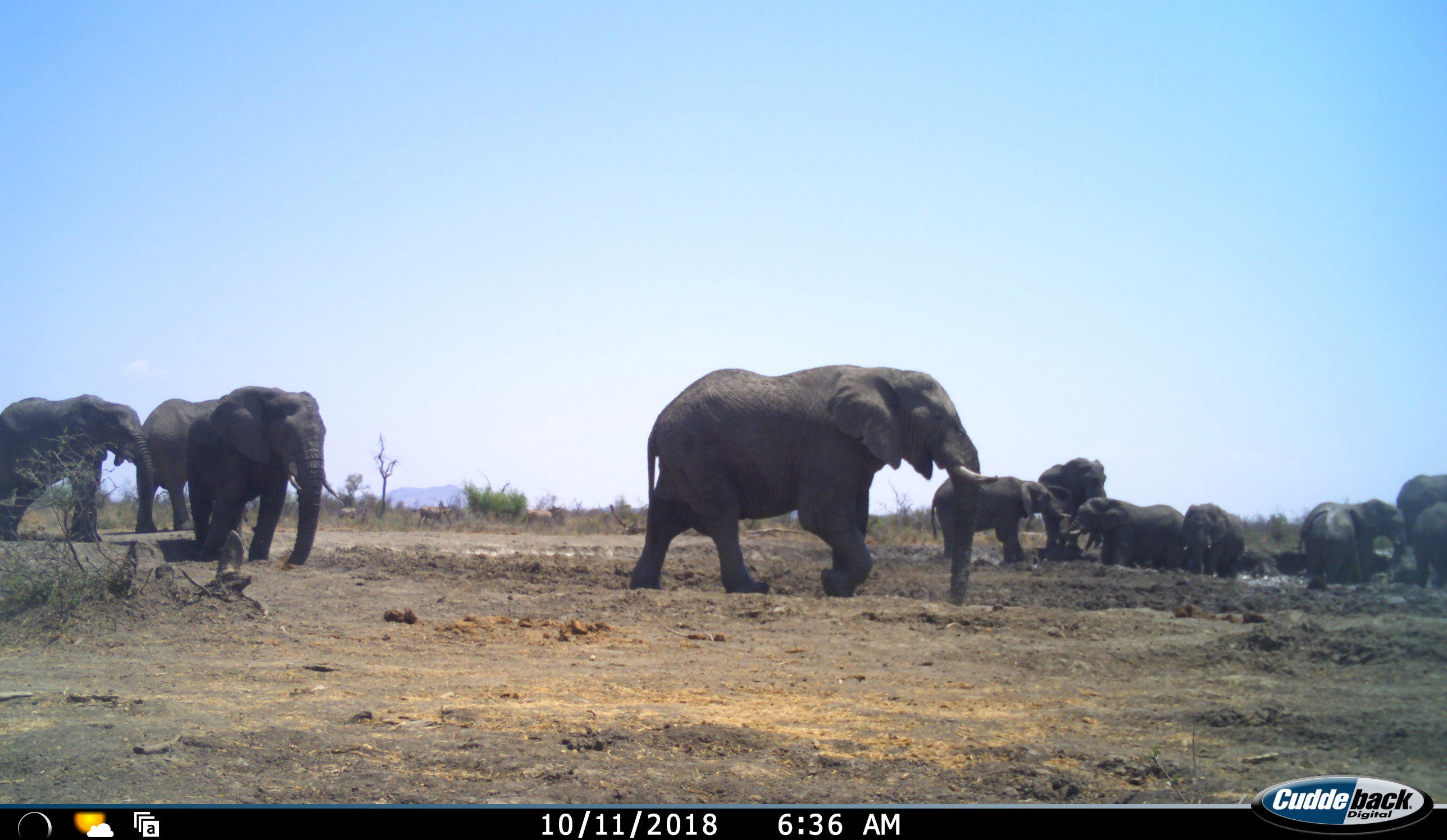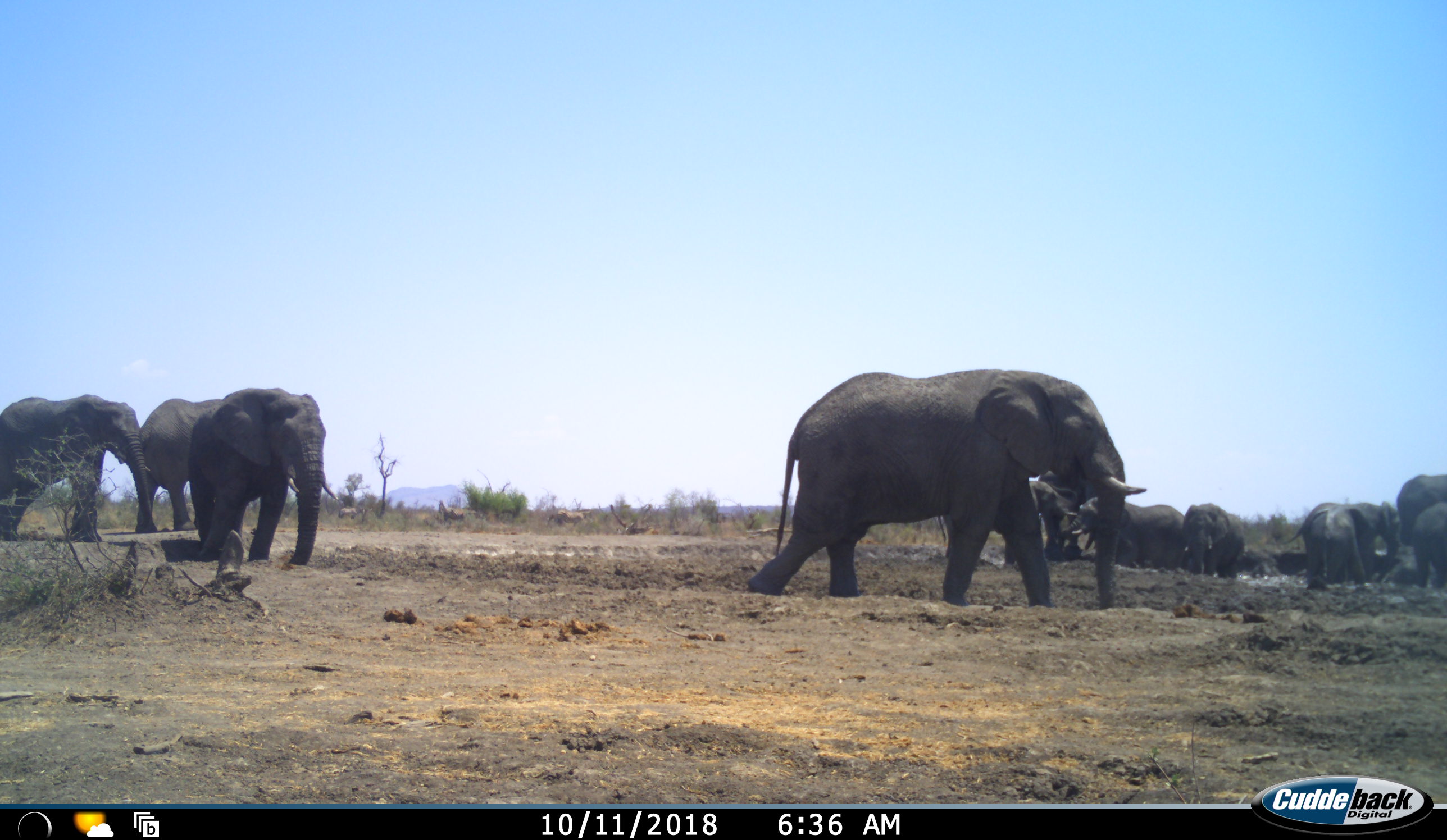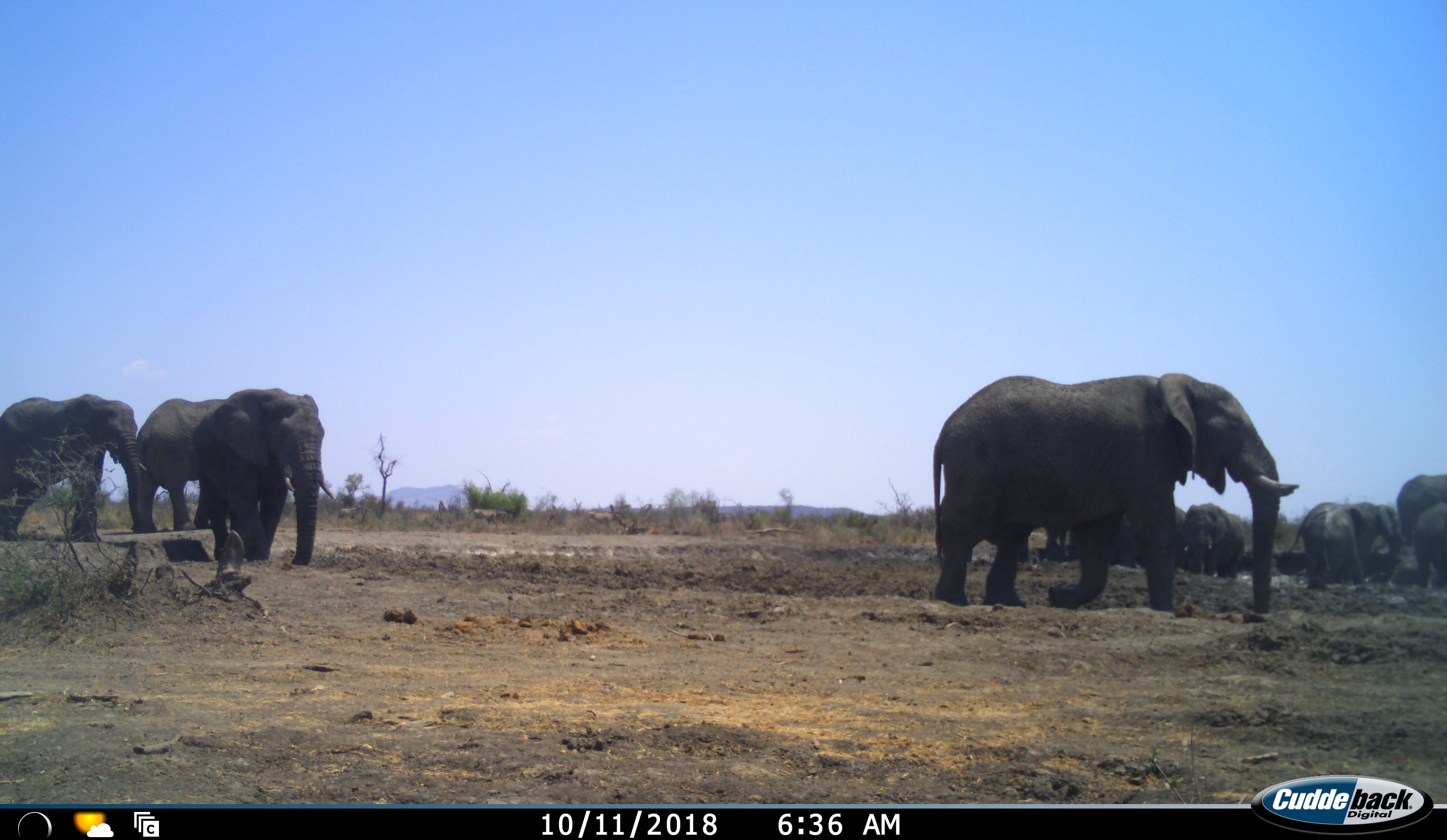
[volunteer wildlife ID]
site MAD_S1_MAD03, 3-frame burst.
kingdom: Animalia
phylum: Chordata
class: Mammalia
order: Proboscidea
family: Elephantidae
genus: Loxodonta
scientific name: Loxodonta africana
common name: african bush elephant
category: elephant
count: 11-50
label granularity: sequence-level